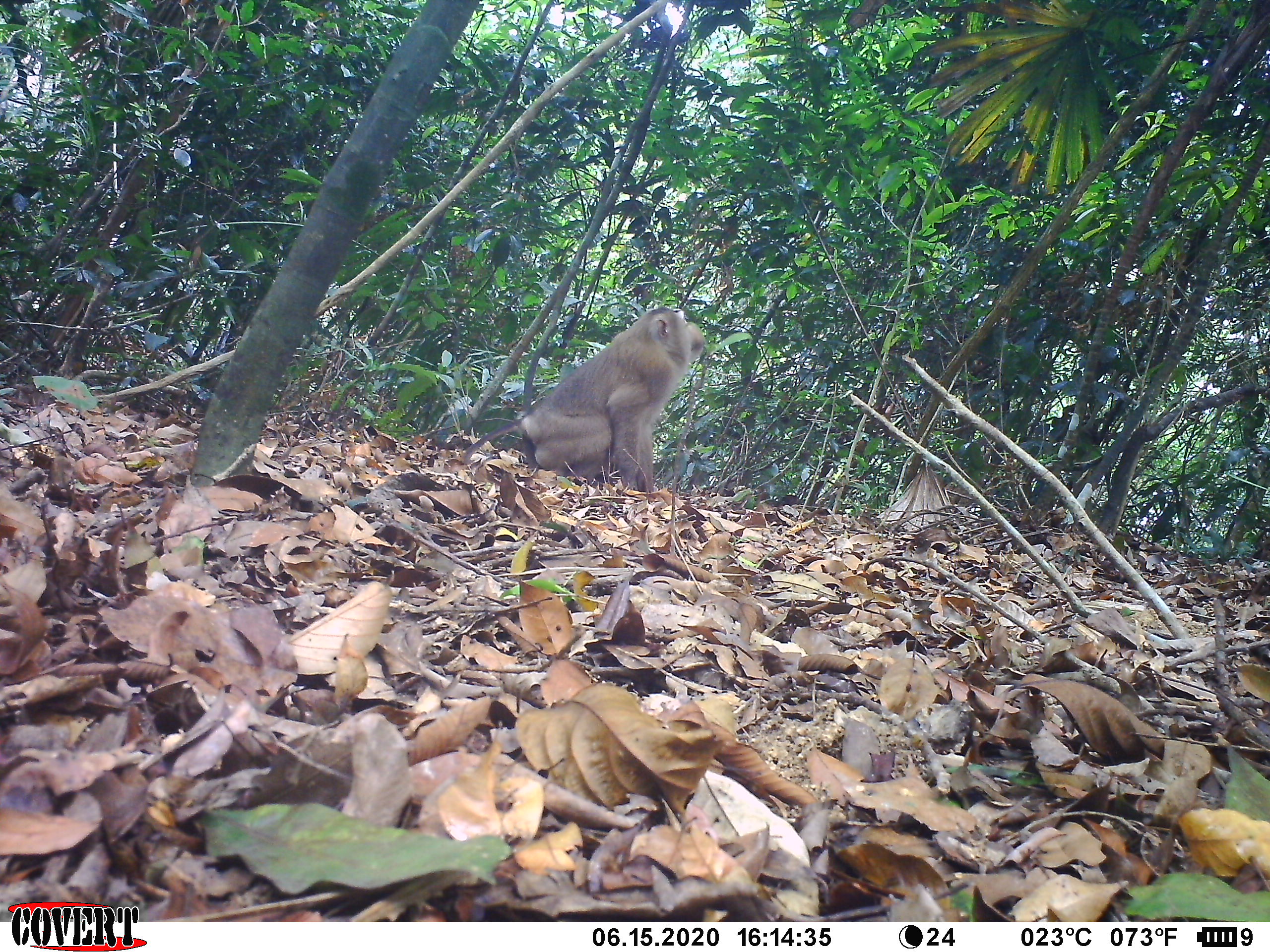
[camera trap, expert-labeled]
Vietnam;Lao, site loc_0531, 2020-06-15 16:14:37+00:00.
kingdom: Animalia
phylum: Chordata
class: Mammalia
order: Primates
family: Cercopithecidae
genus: Macaca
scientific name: Macaca nemestrina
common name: pig-tailed macaque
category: pig tailed macaque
Pig tailed macaque (pig-tailed macaque) (Macaca nemestrina). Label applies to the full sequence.